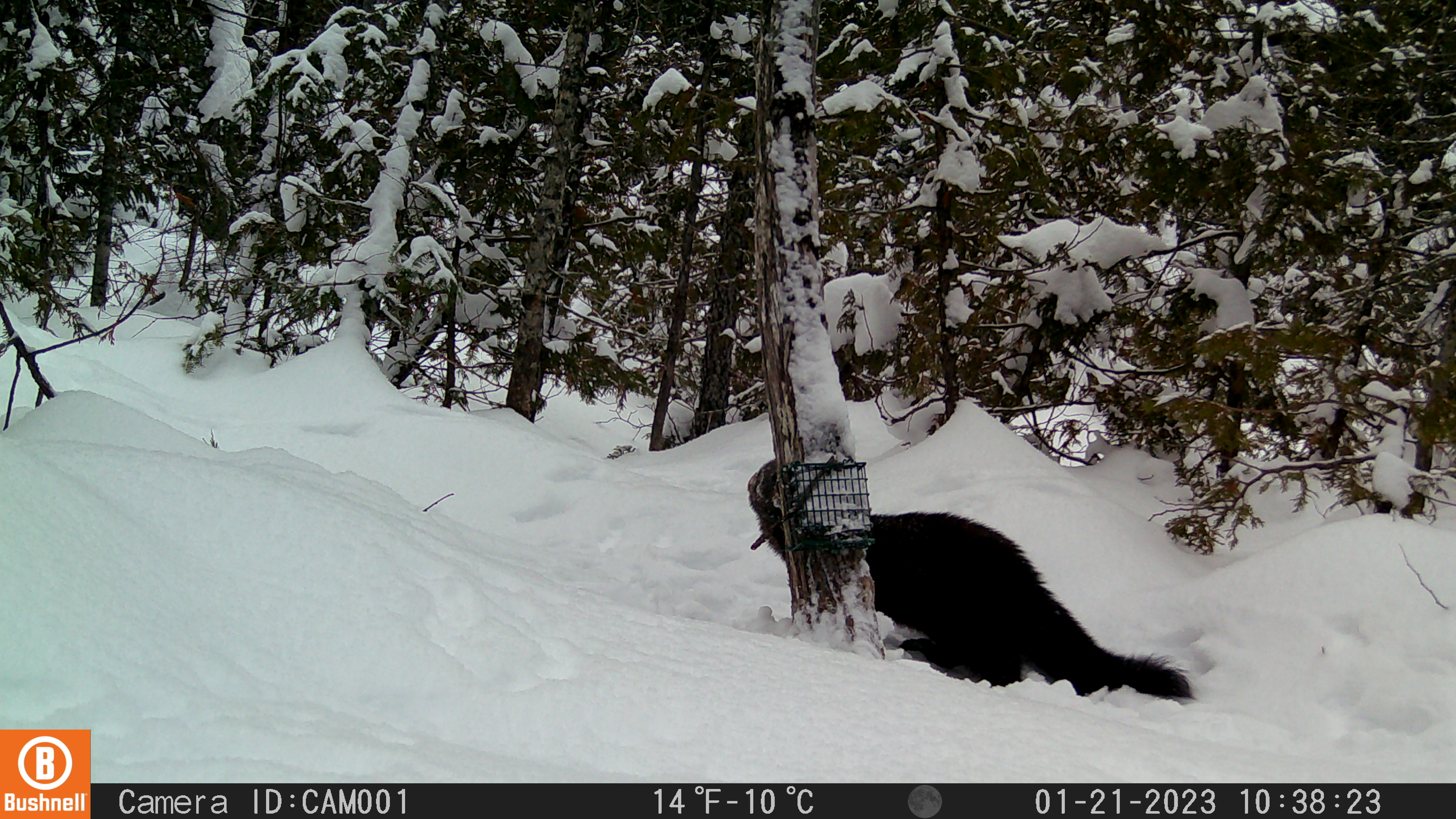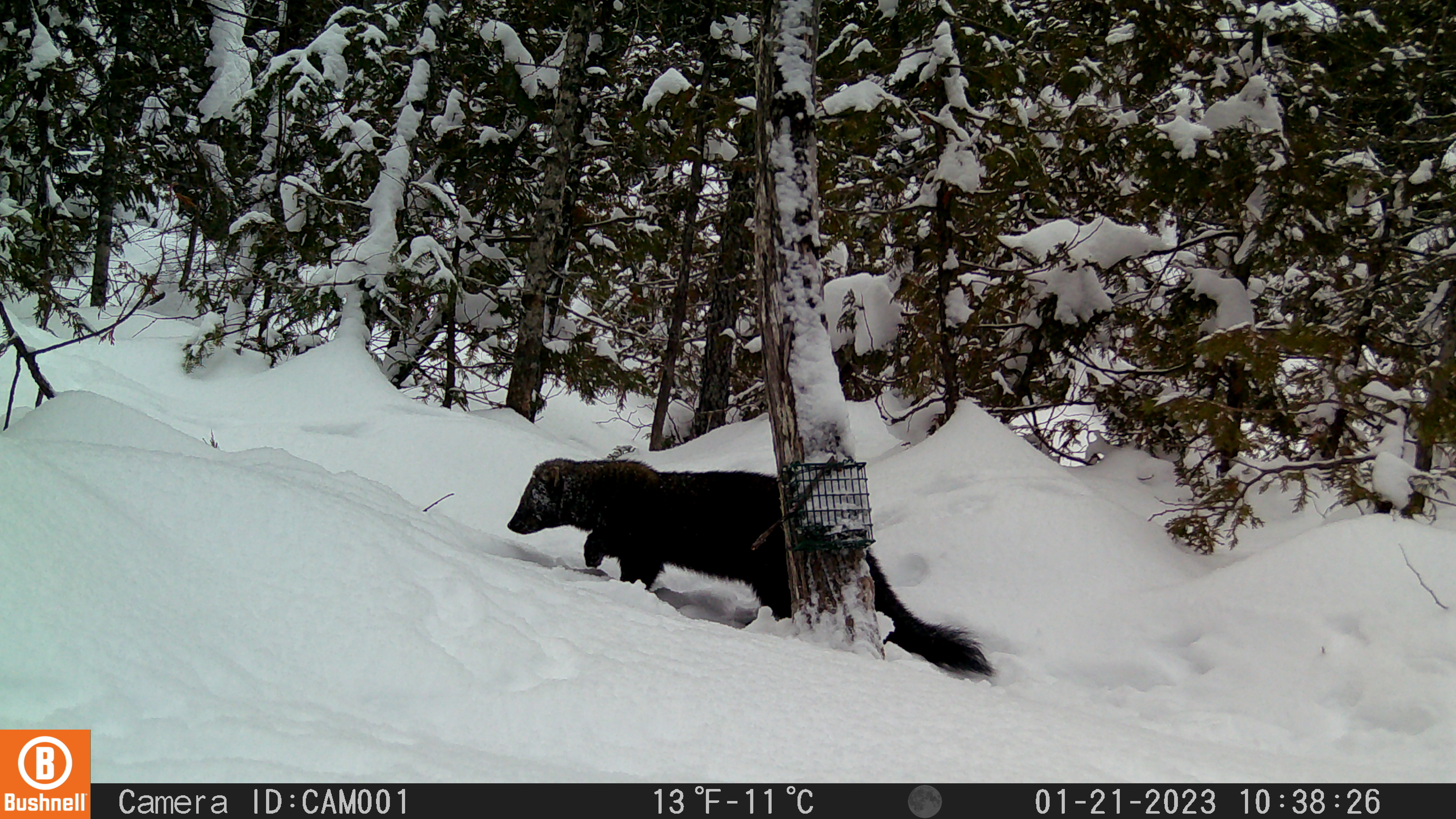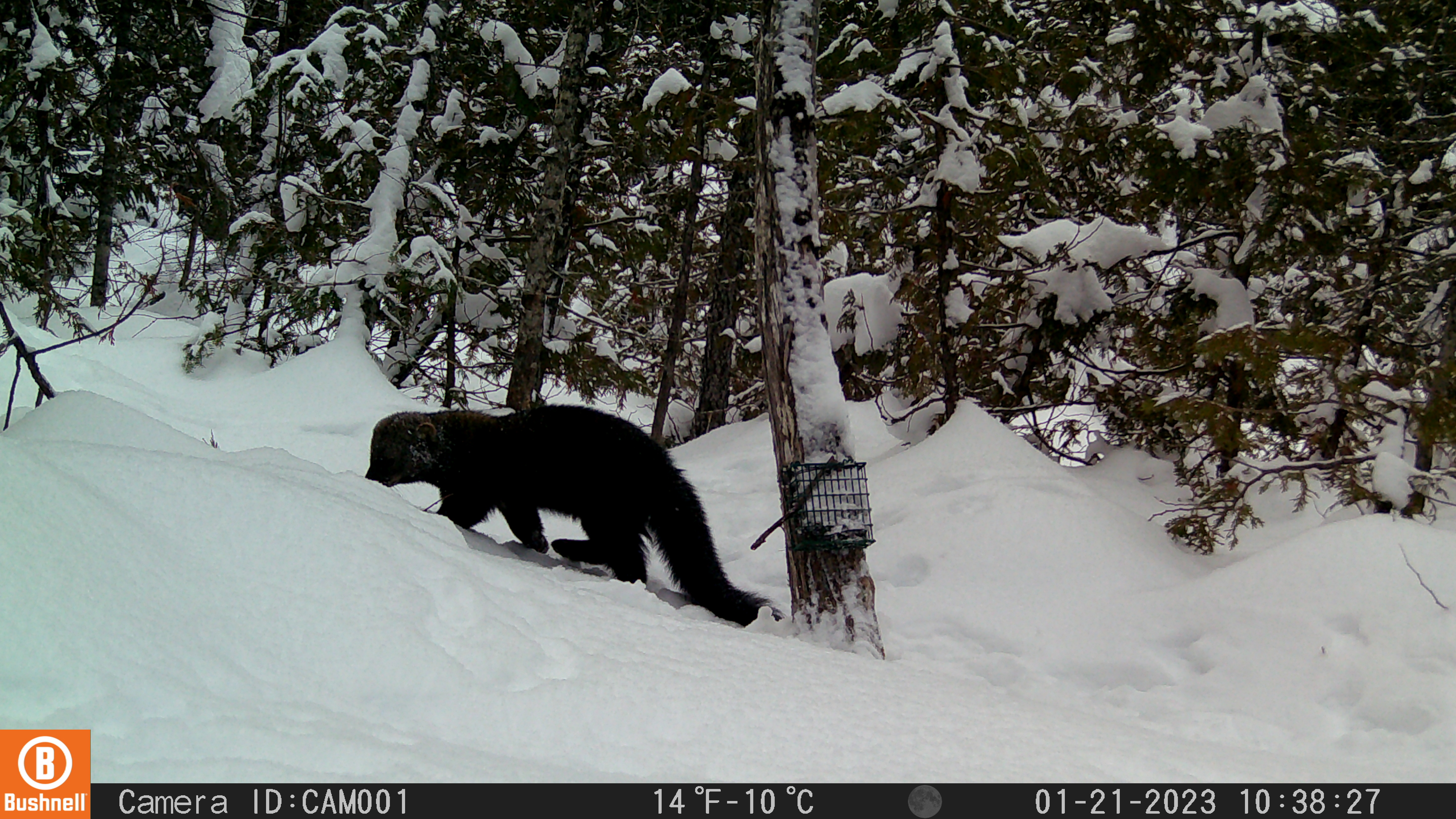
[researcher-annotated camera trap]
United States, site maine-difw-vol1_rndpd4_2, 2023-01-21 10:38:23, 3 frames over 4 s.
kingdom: Animalia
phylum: Chordata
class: Mammalia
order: Carnivora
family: Mustelidae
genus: Pekania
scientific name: Pekania pennanti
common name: fisher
Fisher (Pekania pennanti).